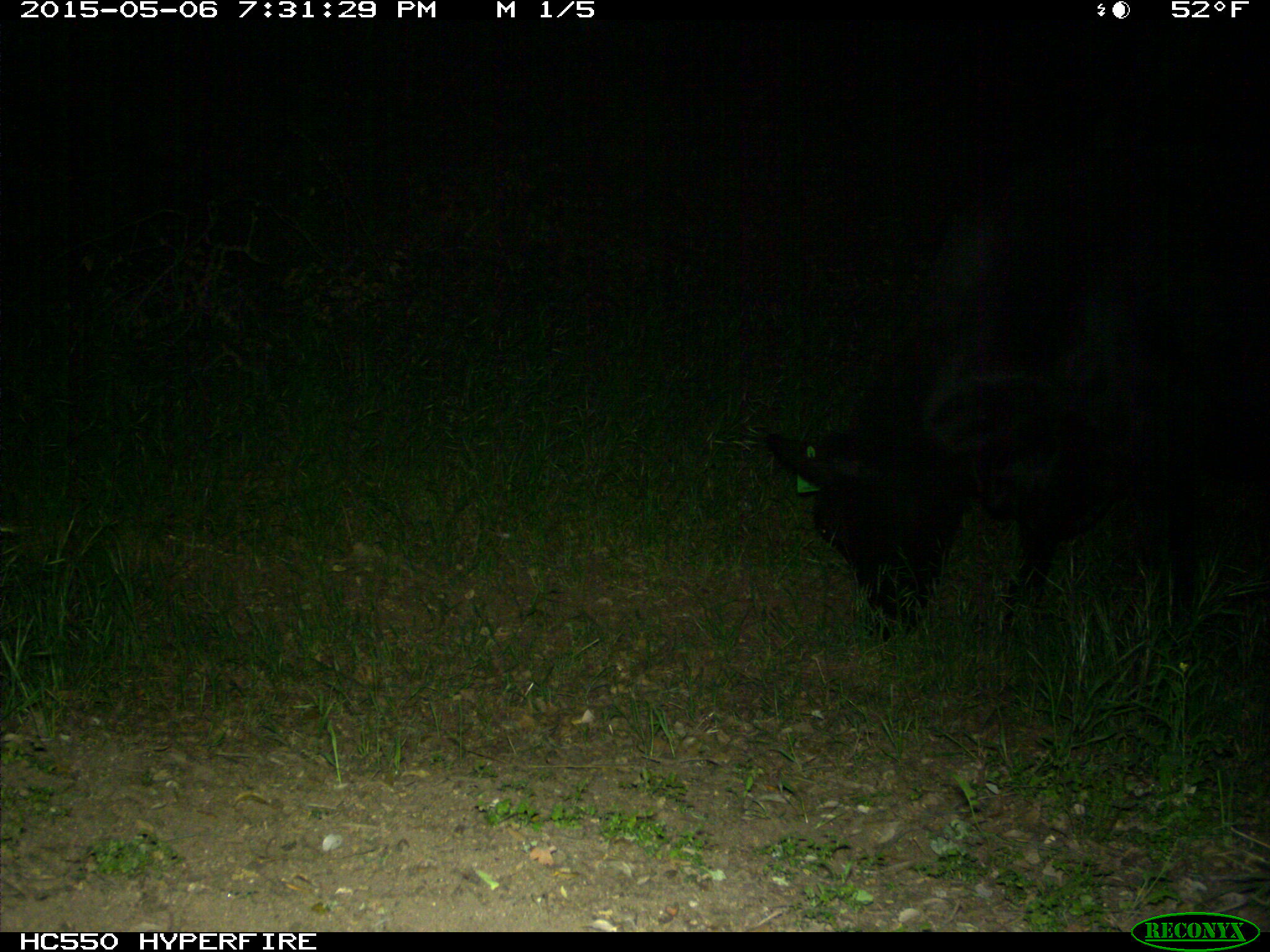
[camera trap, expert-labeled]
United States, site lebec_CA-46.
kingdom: Animalia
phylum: Chordata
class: Mammalia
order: Artiodactyla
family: Bovidae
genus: Bos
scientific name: Bos taurus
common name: domestic cow